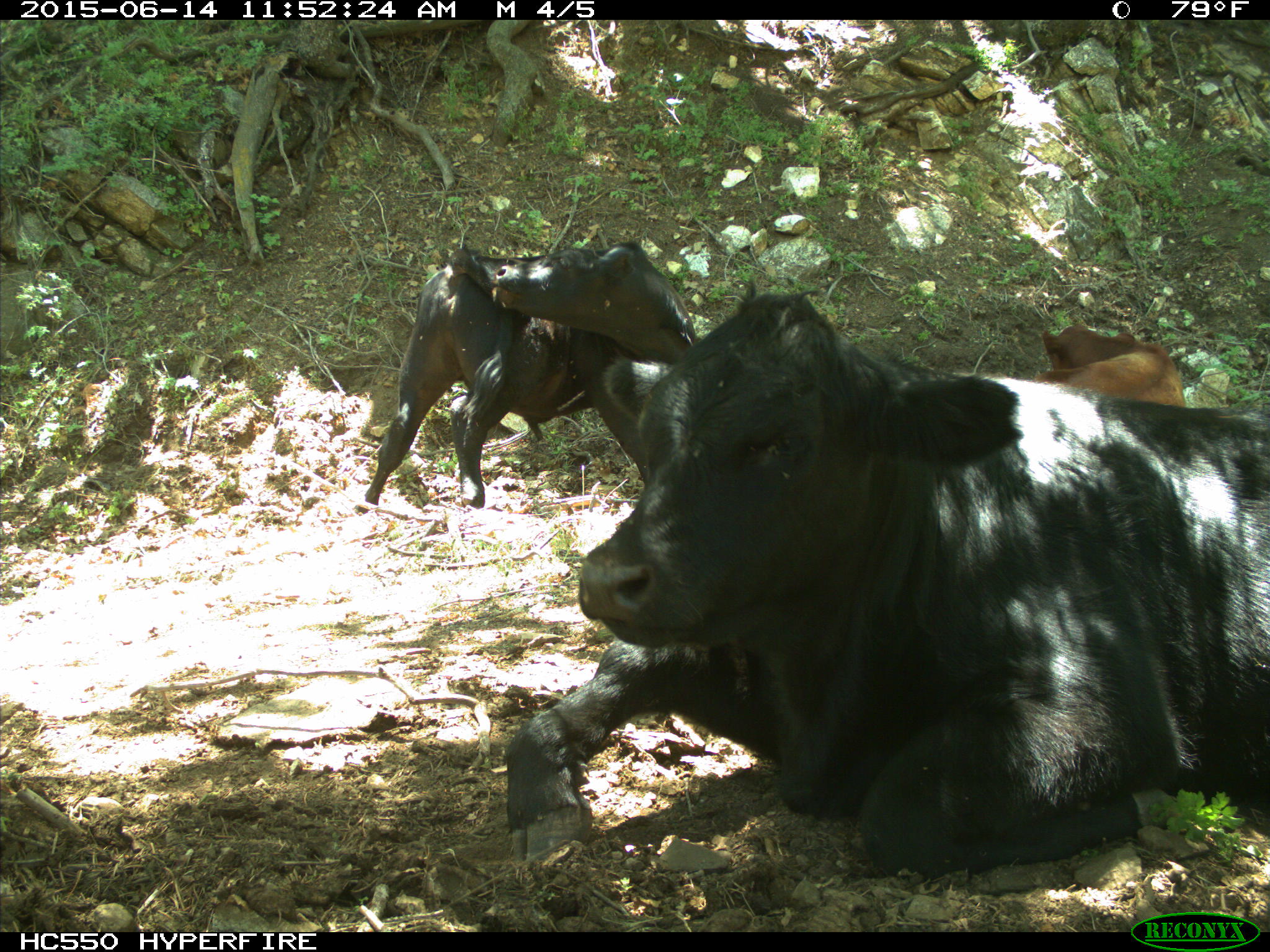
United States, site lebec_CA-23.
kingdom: Animalia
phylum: Chordata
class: Mammalia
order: Artiodactyla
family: Bovidae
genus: Bos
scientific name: Bos taurus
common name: domestic cow